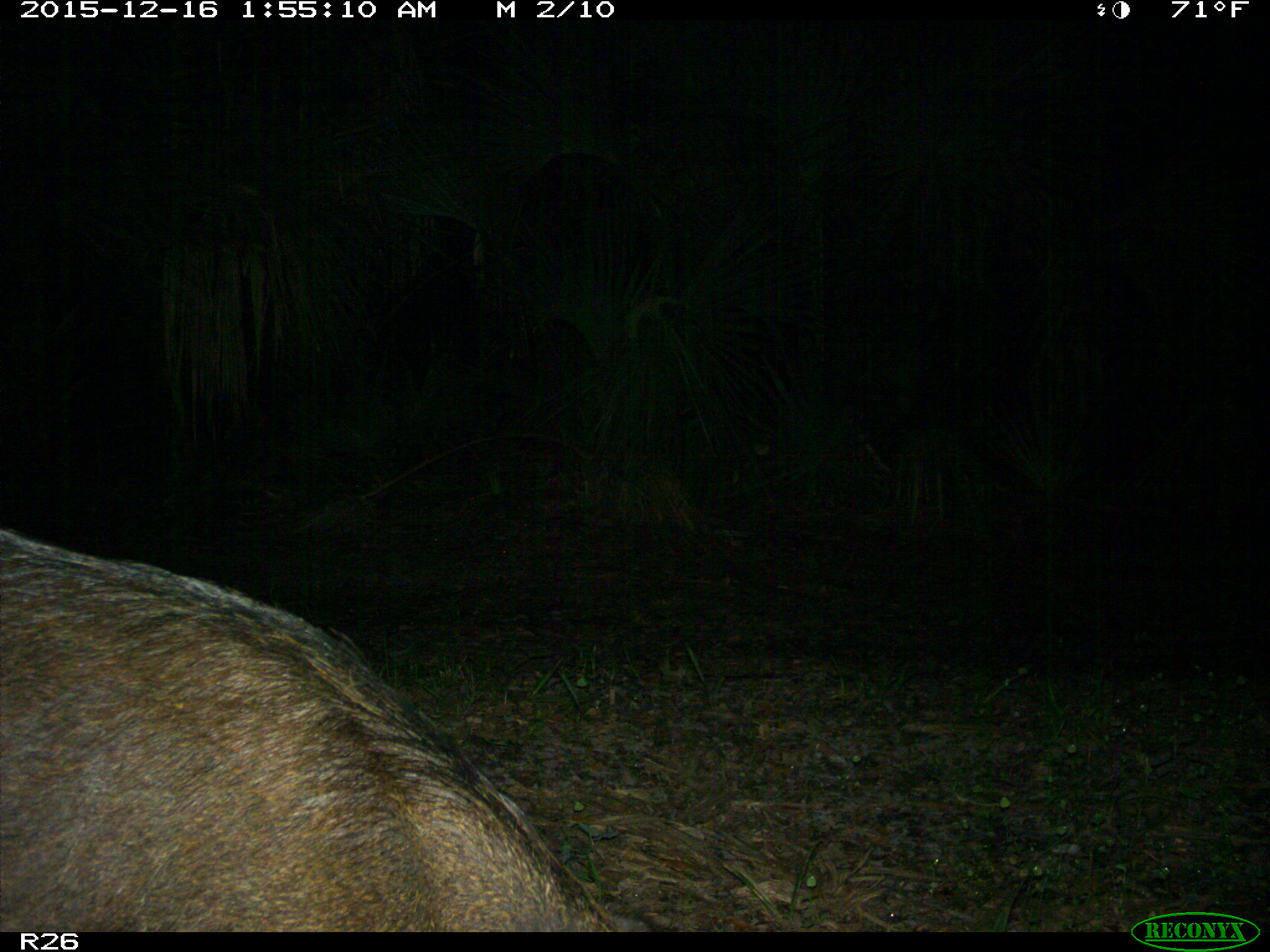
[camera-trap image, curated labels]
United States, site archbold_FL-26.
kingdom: Animalia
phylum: Chordata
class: Mammalia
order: Artiodactyla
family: Suidae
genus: Sus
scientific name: Sus scrofa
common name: wild boar